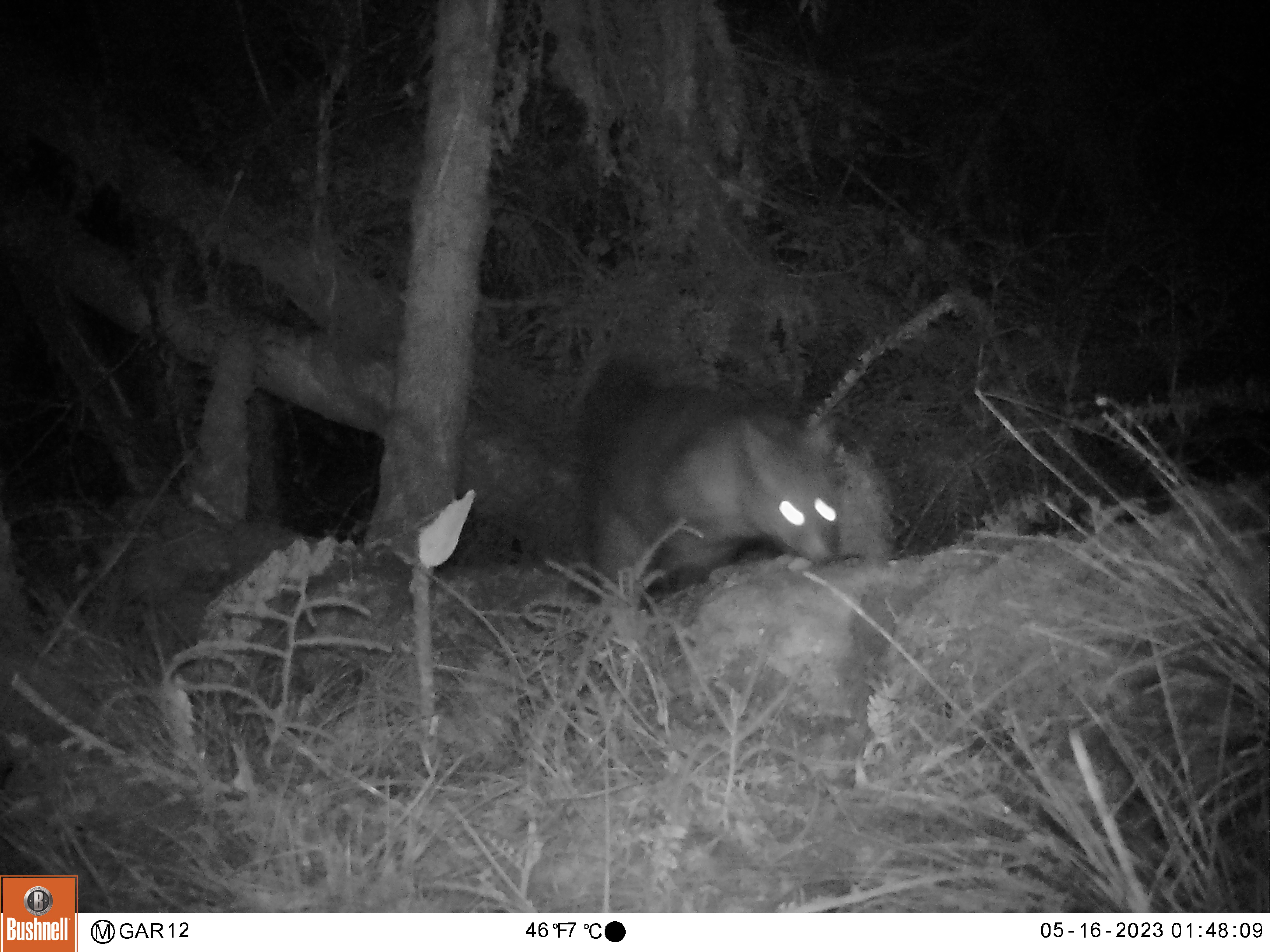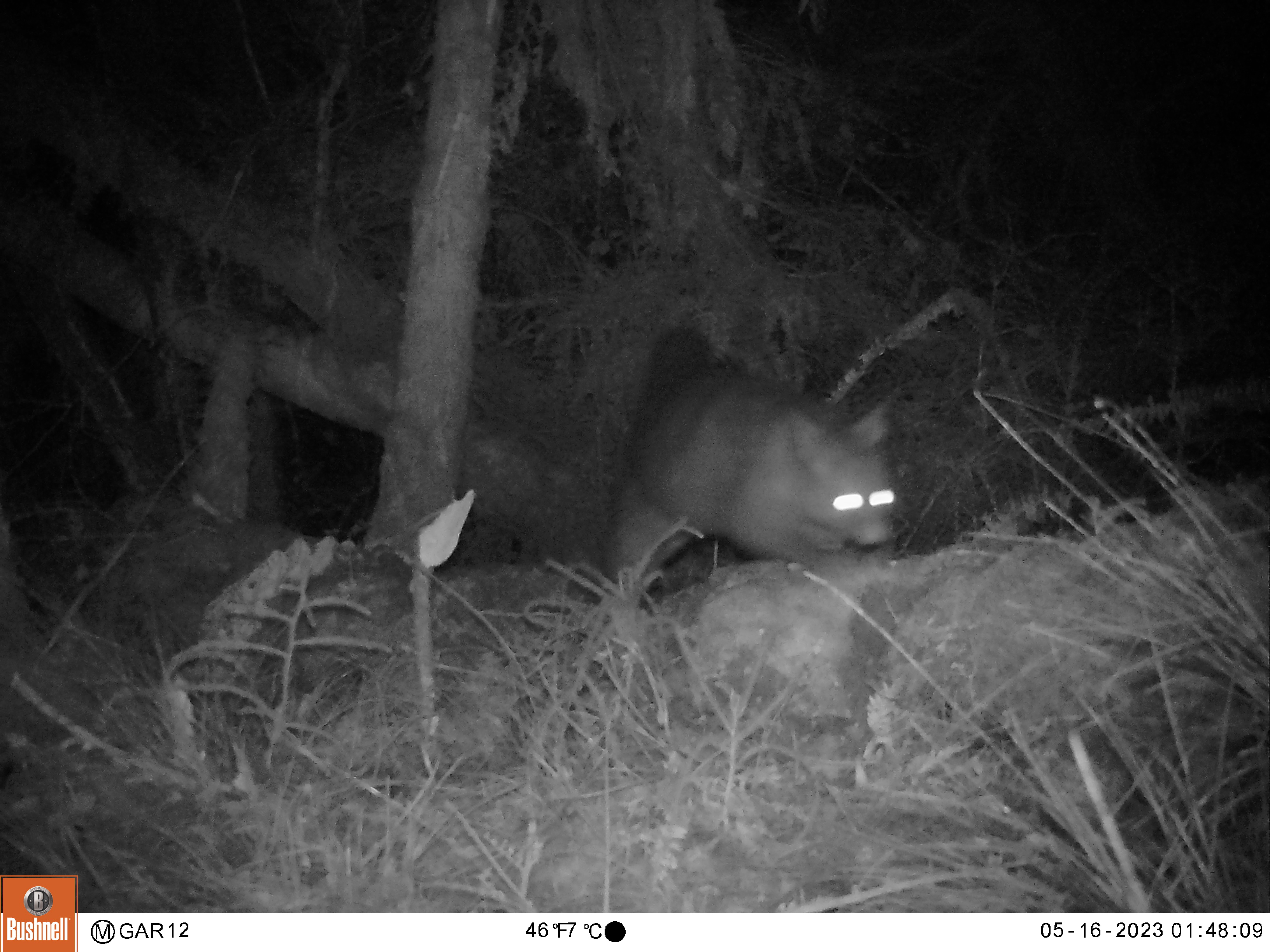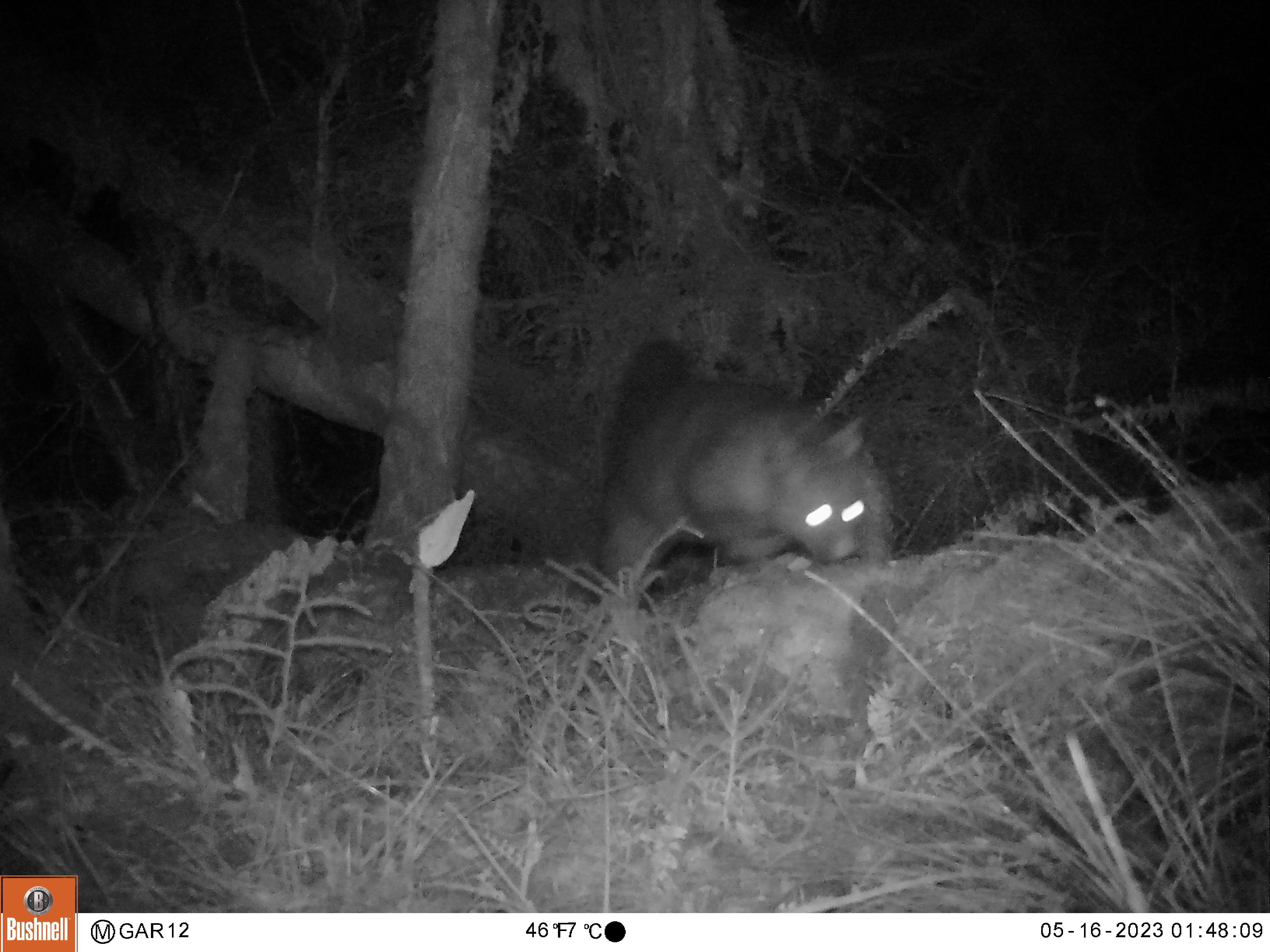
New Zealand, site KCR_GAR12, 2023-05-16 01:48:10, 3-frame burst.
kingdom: Animalia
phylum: Chordata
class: Mammalia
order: Diprotodontia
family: Phalangeridae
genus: Trichosurus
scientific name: Trichosurus vulpecula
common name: common brushtail possum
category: possum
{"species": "possum (common brushtail possum) (Trichosurus vulpecula)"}